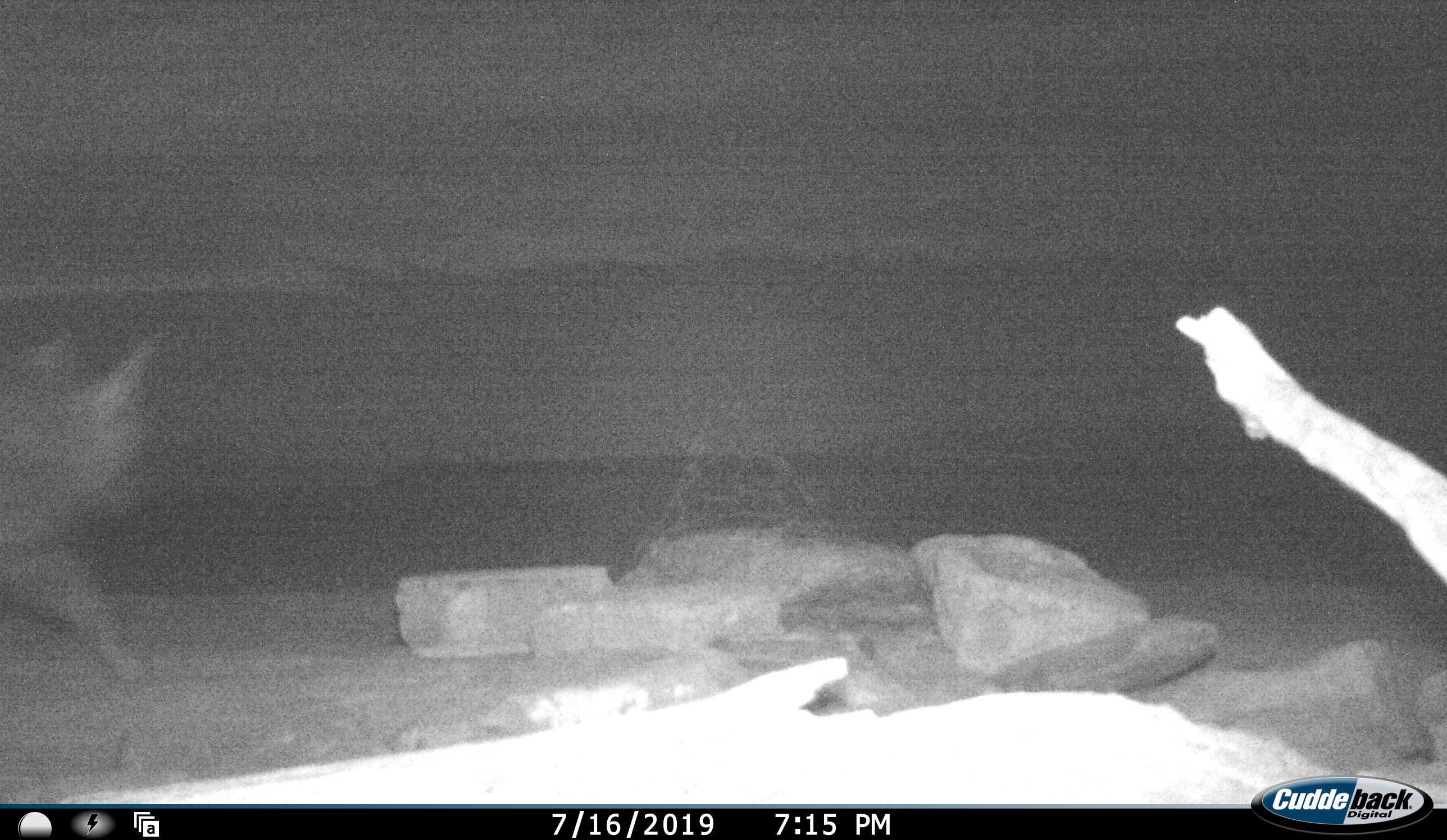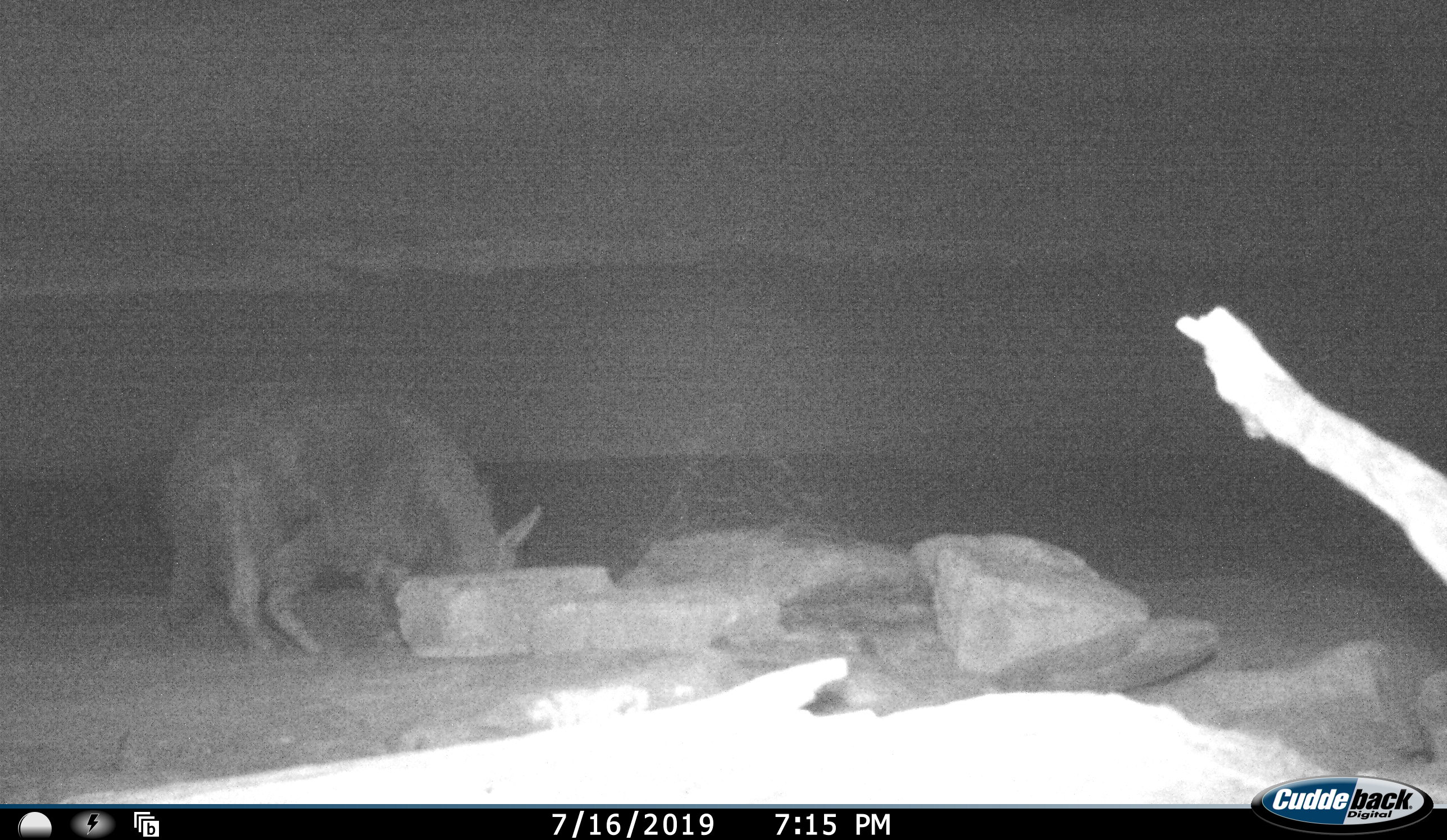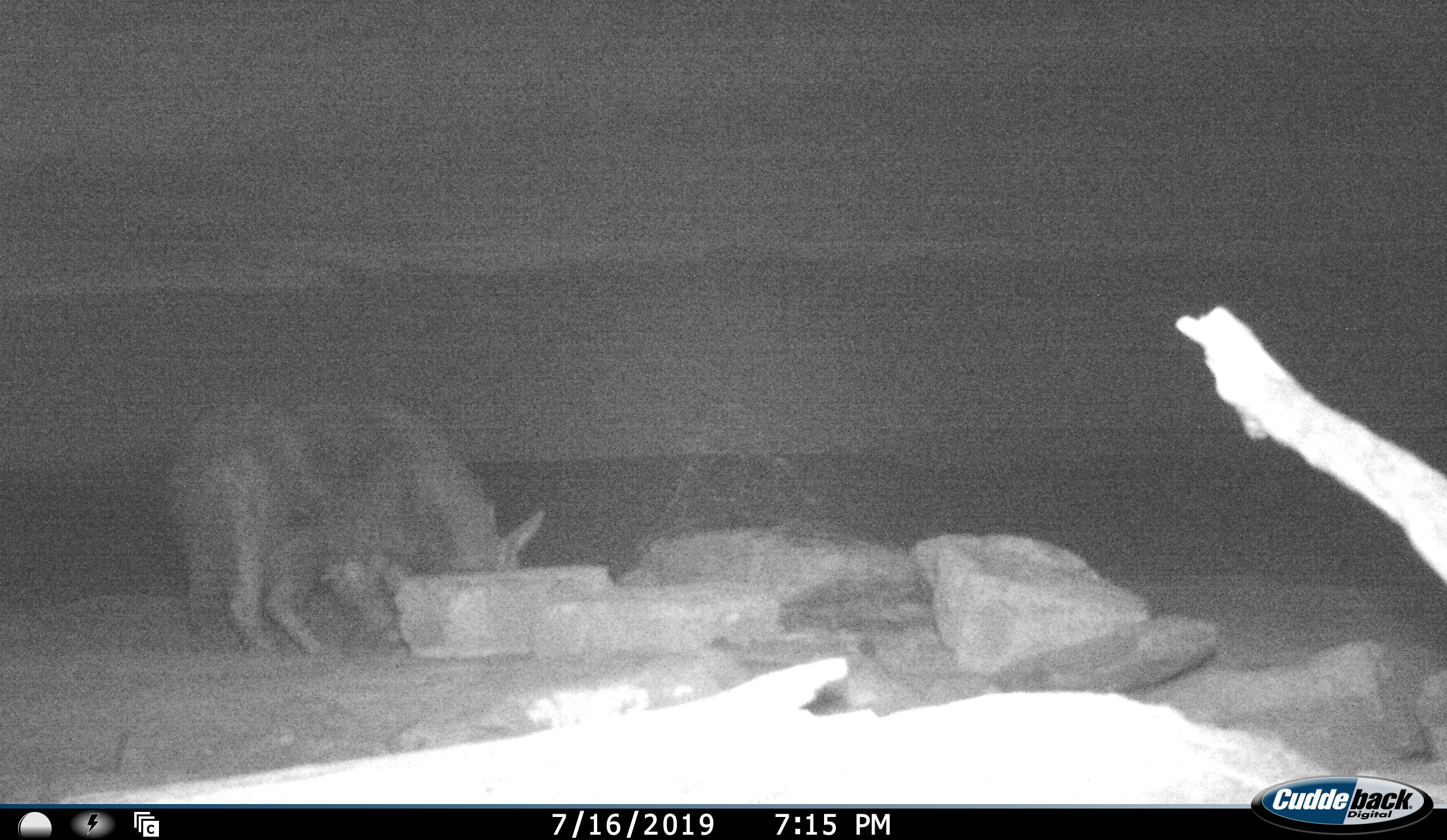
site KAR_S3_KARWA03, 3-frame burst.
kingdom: Animalia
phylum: Chordata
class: Mammalia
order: Carnivora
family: Hyaenidae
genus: Parahyaena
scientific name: Parahyaena brunnea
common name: brown hyena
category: hyenabrown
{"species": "hyenabrown (brown hyena) (Parahyaena brunnea)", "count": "1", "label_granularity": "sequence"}